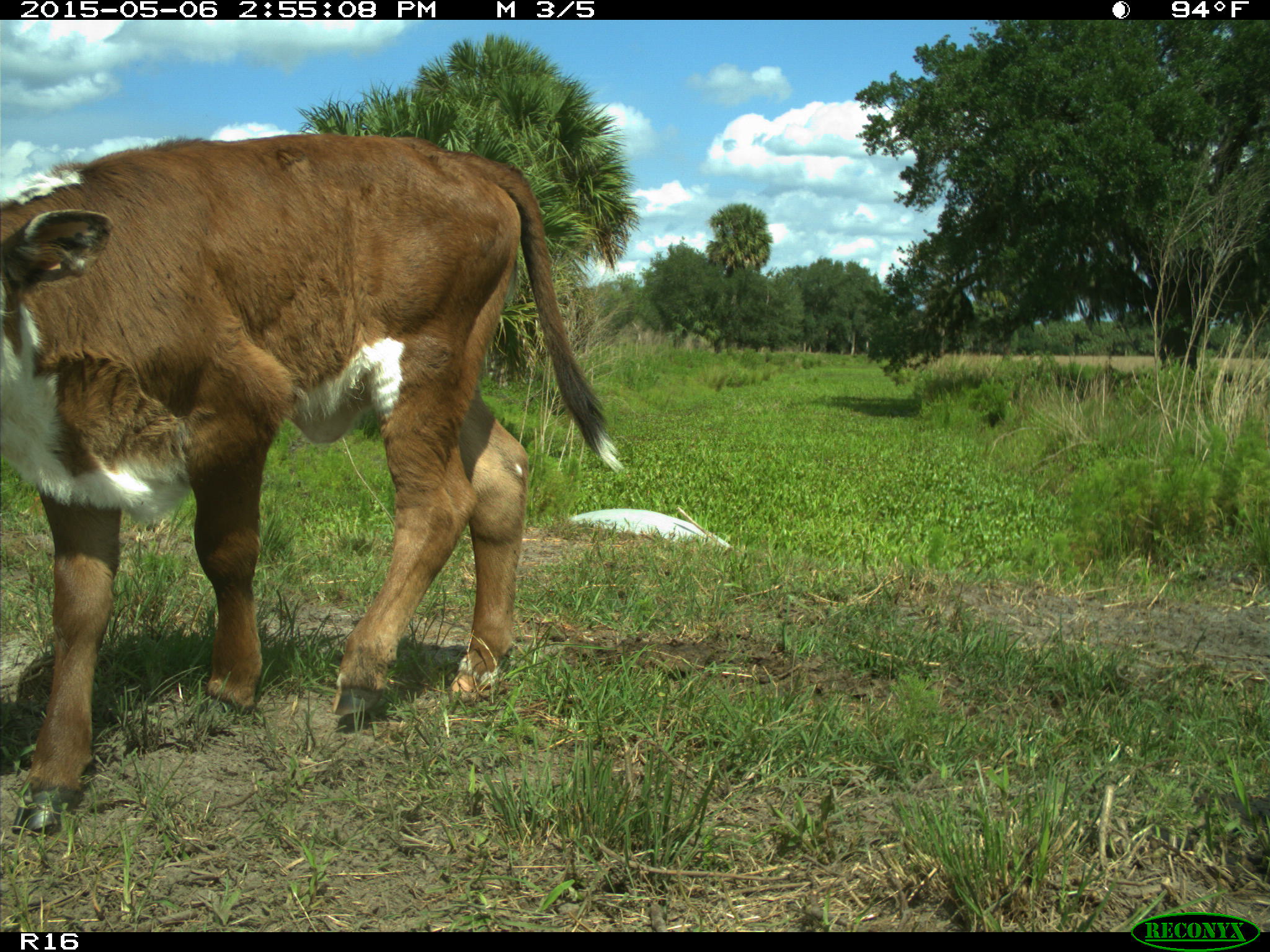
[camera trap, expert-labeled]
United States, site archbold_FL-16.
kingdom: Animalia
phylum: Chordata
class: Mammalia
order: Artiodactyla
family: Bovidae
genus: Bos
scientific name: Bos taurus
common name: domestic cow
Bos taurus (domestic cow).